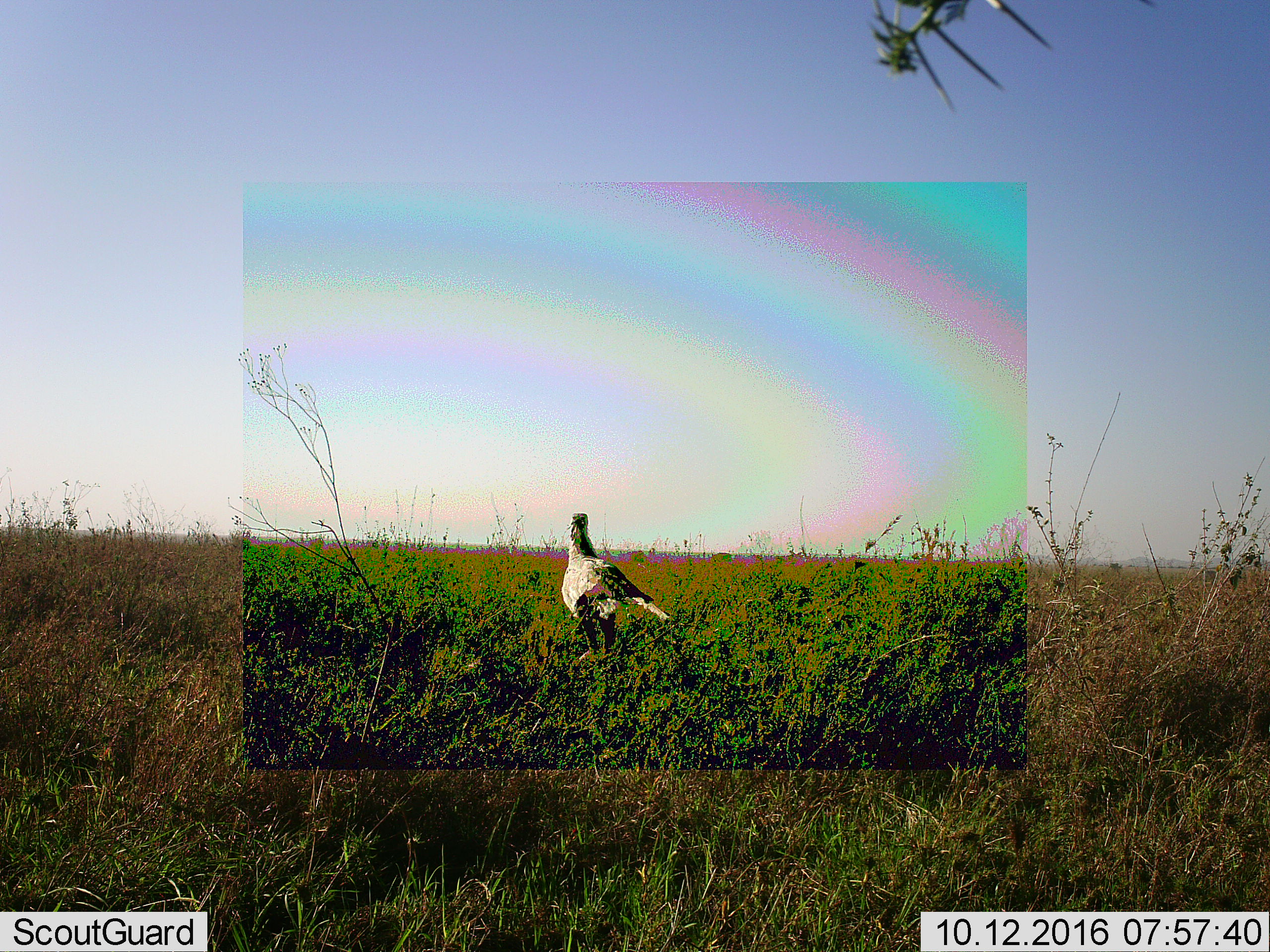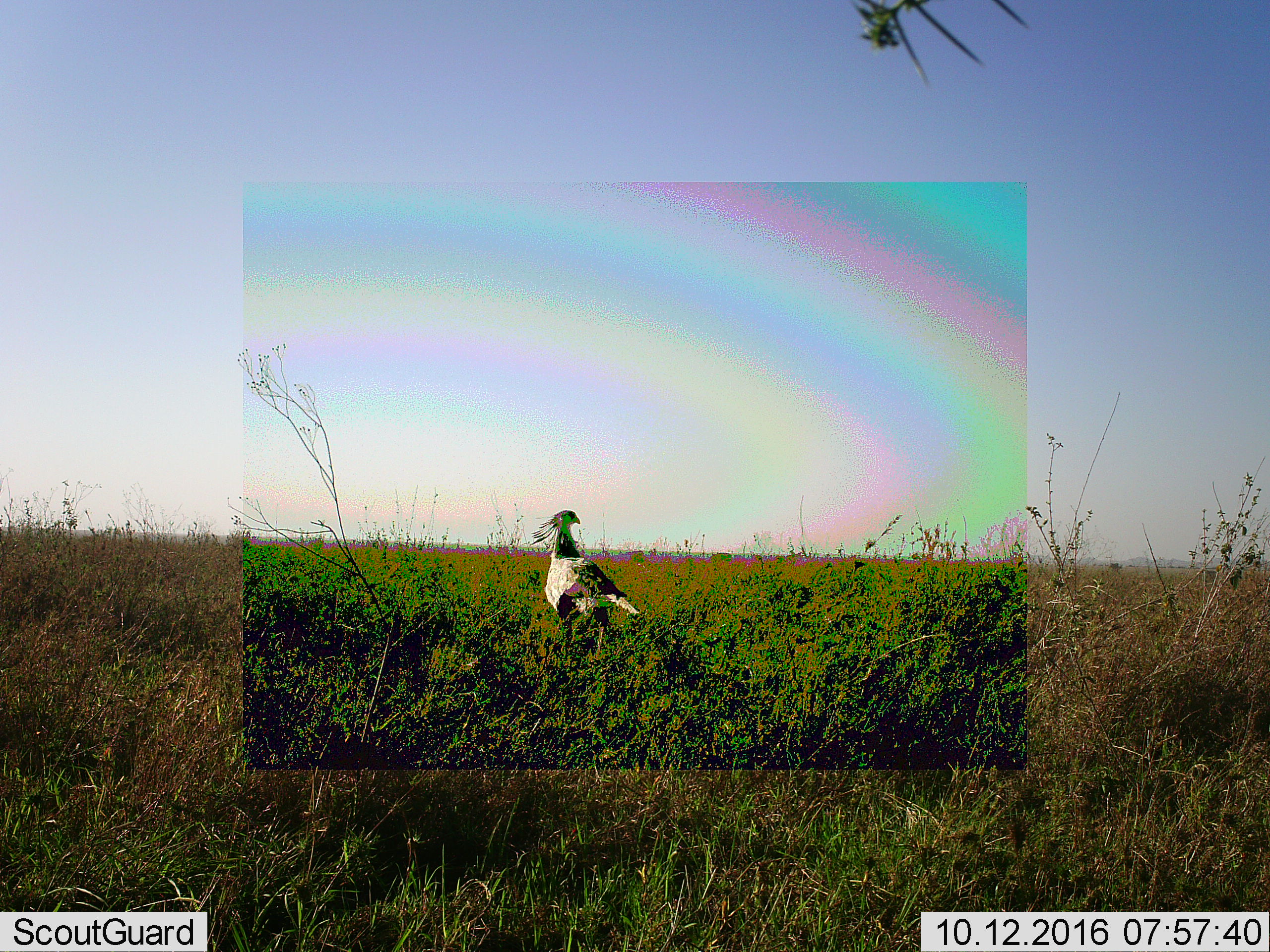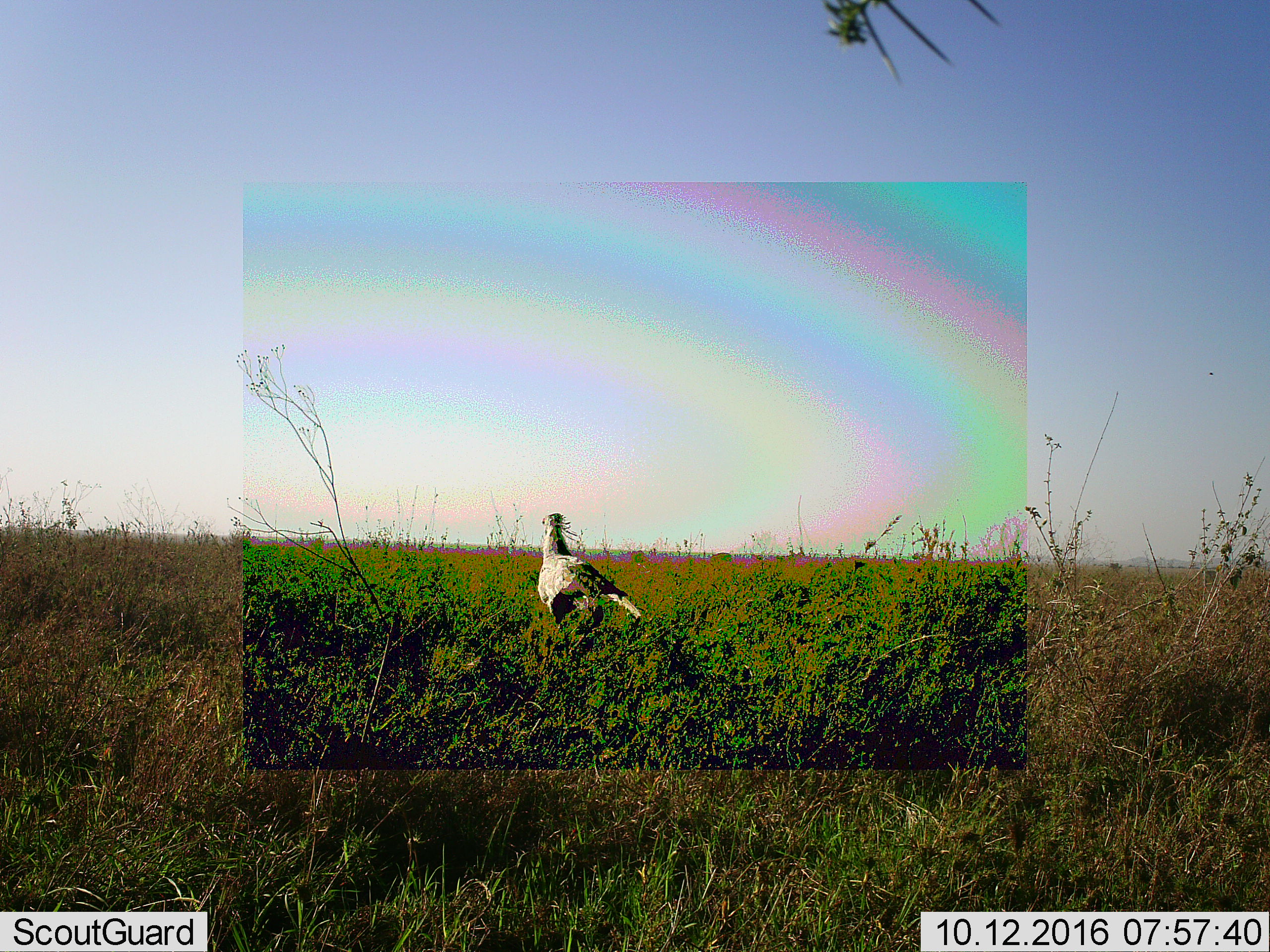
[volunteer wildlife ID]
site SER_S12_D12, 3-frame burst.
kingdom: Animalia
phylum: Chordata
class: Aves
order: Accipitriformes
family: Sagittariidae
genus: Sagittarius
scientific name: Sagittarius serpentarius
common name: secretarybird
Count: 1.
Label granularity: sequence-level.